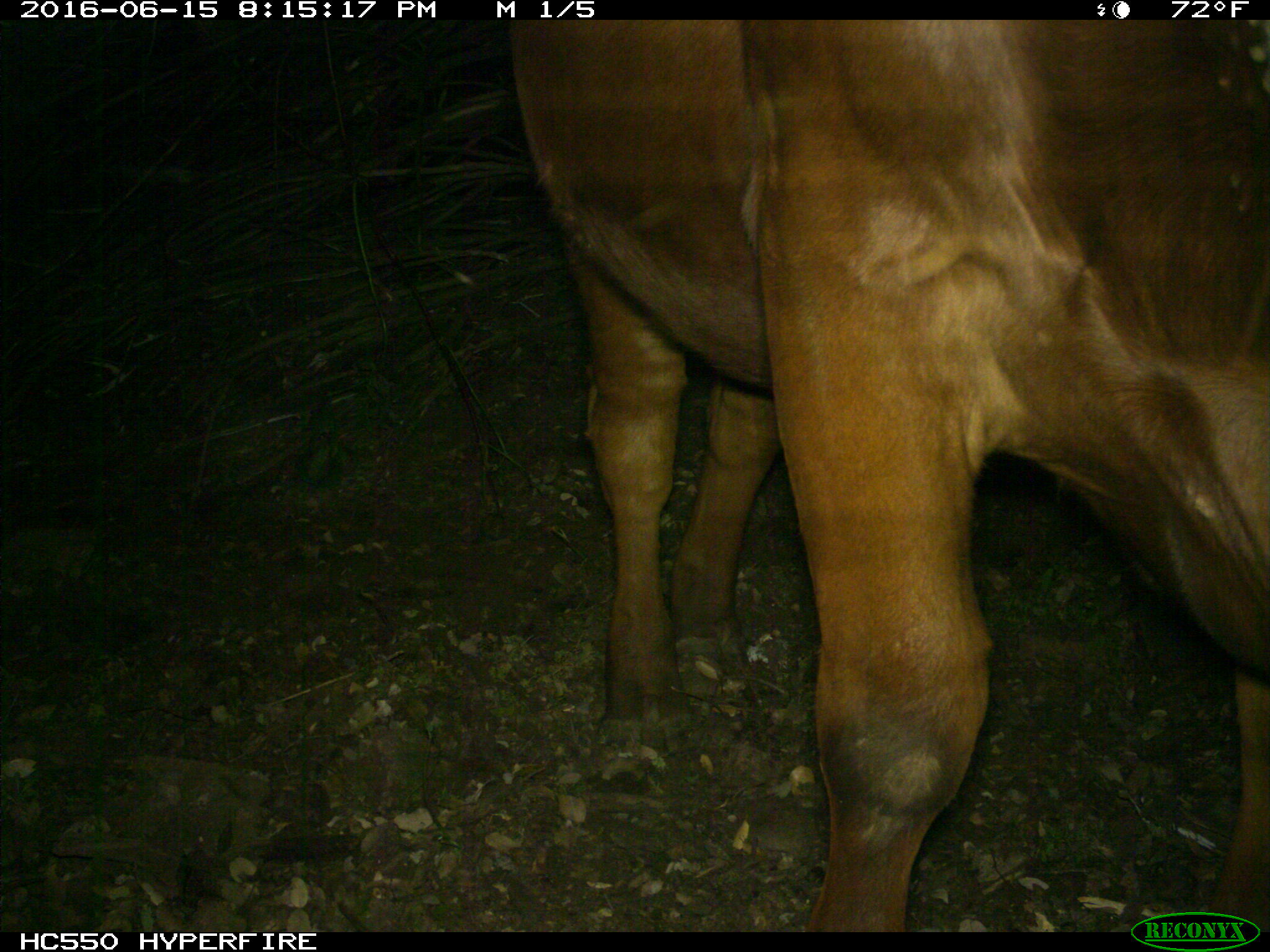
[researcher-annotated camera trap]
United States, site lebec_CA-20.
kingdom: Animalia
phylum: Chordata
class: Mammalia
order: Artiodactyla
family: Bovidae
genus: Bos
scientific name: Bos taurus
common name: domestic cow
Bos taurus (domestic cow).